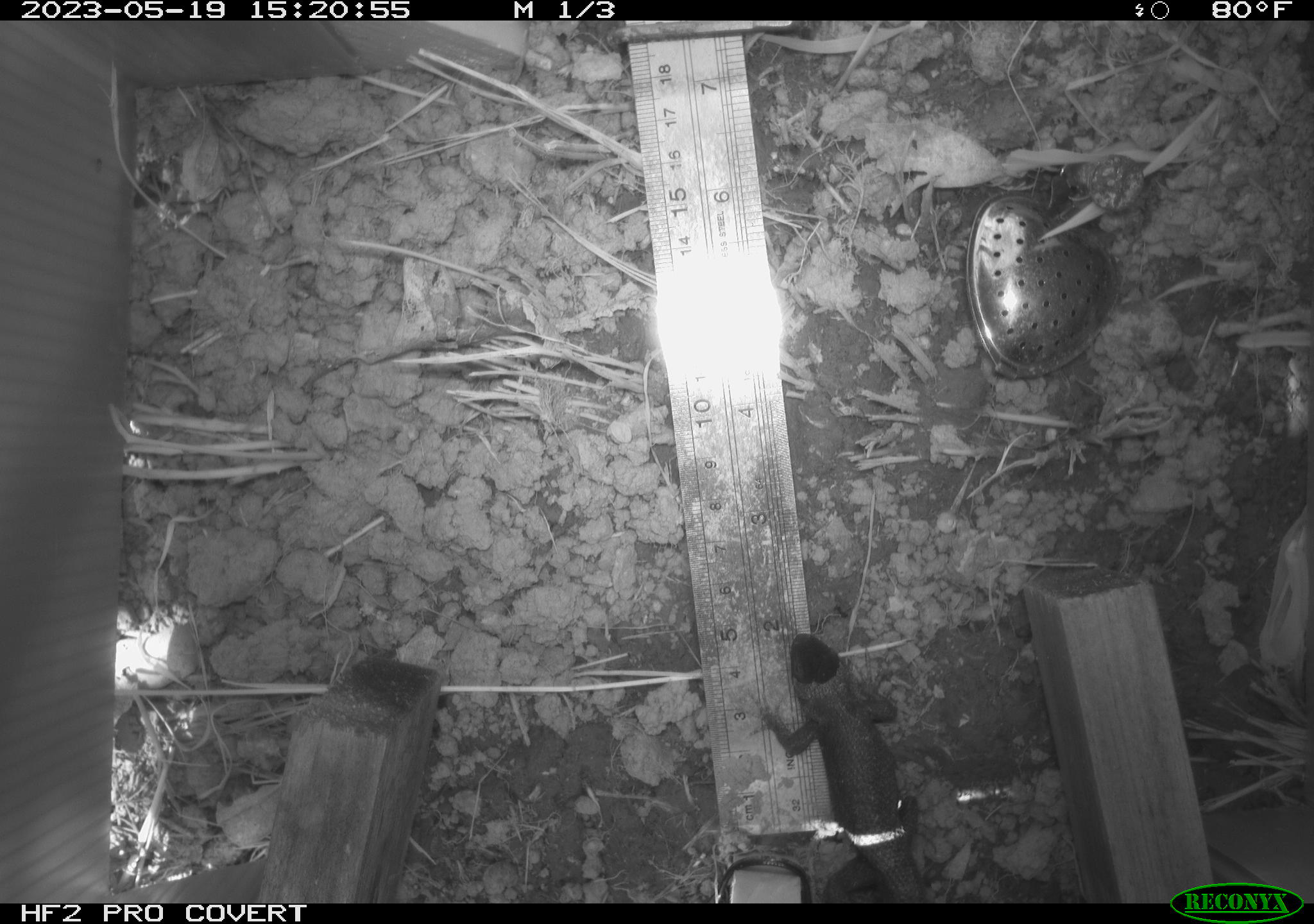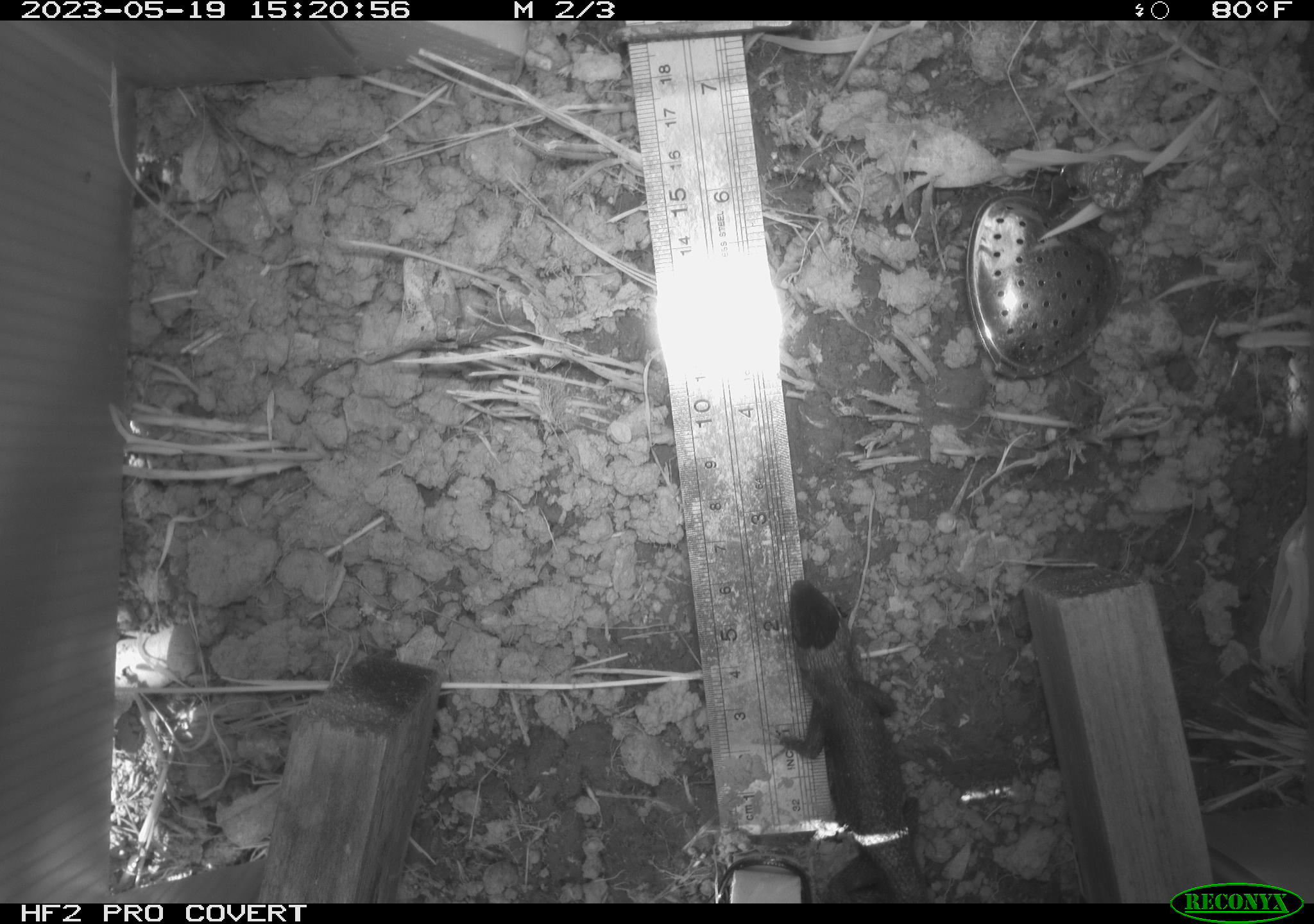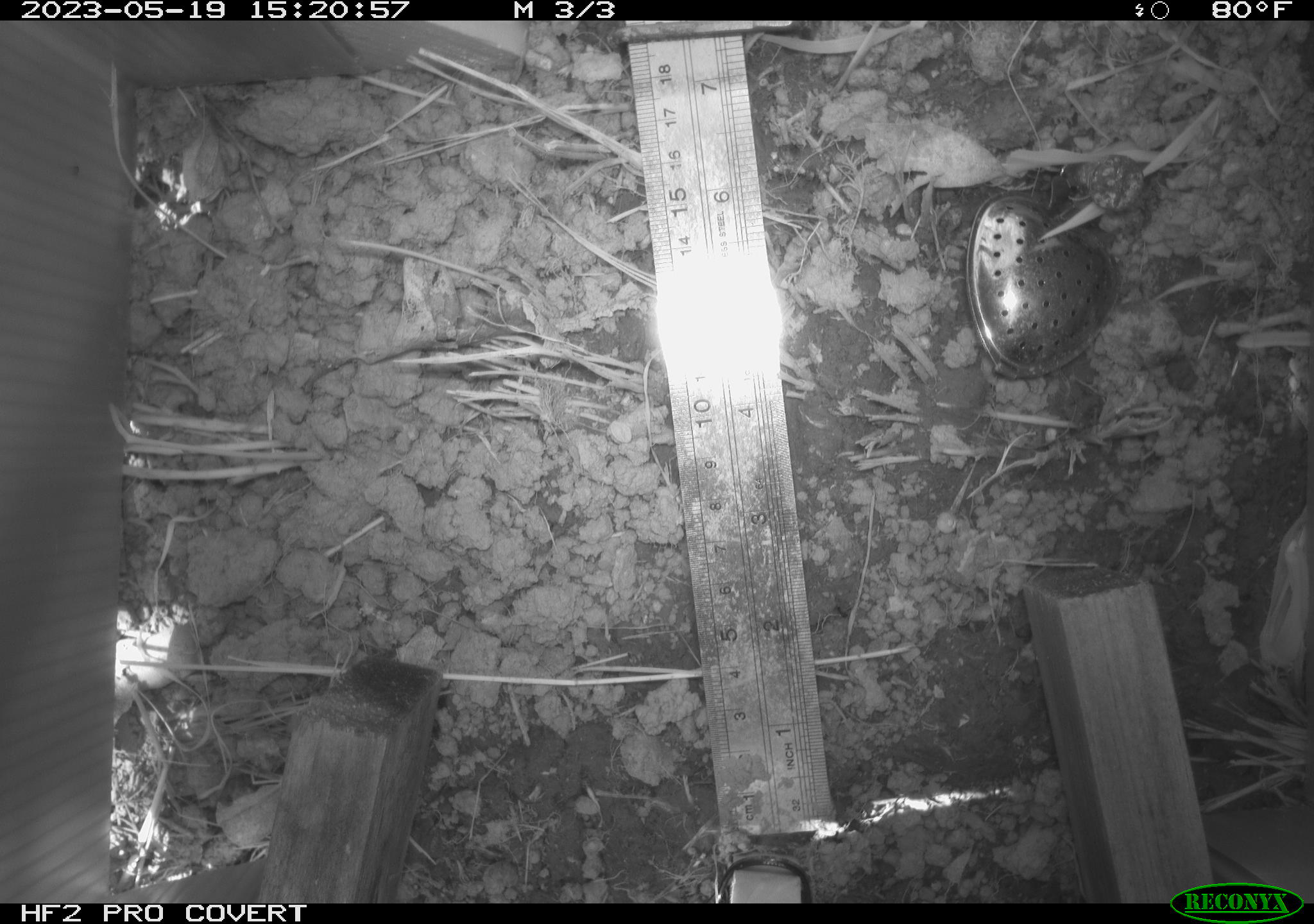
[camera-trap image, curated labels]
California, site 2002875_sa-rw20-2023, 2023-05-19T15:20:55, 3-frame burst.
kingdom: Animalia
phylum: Chordata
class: Reptilia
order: Squamata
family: Phrynosomatidae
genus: Sceloporus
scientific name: Sceloporus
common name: spiny lizards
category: sceloporus species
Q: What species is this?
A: Sceloporus species (spiny lizards) (Sceloporus).